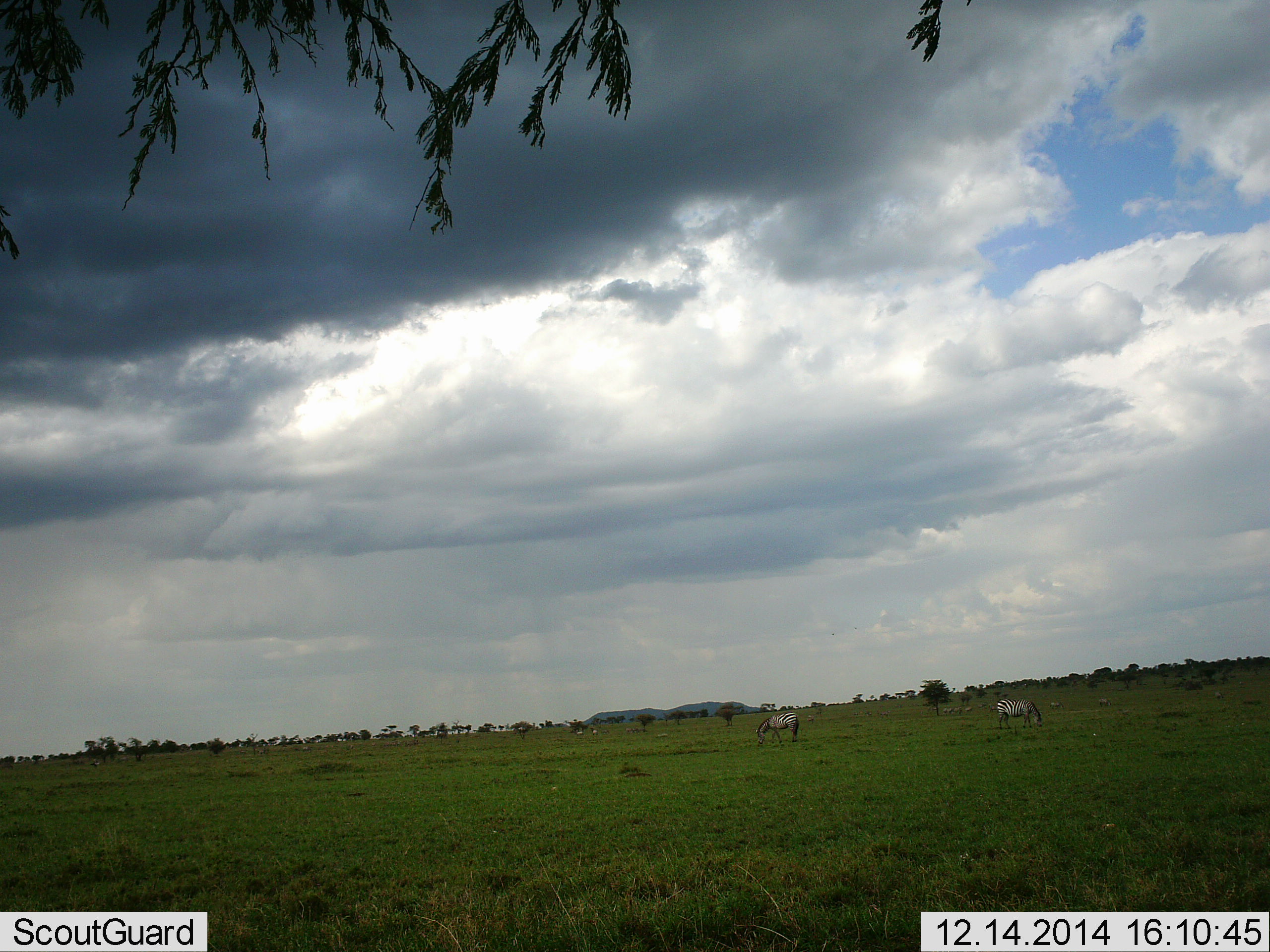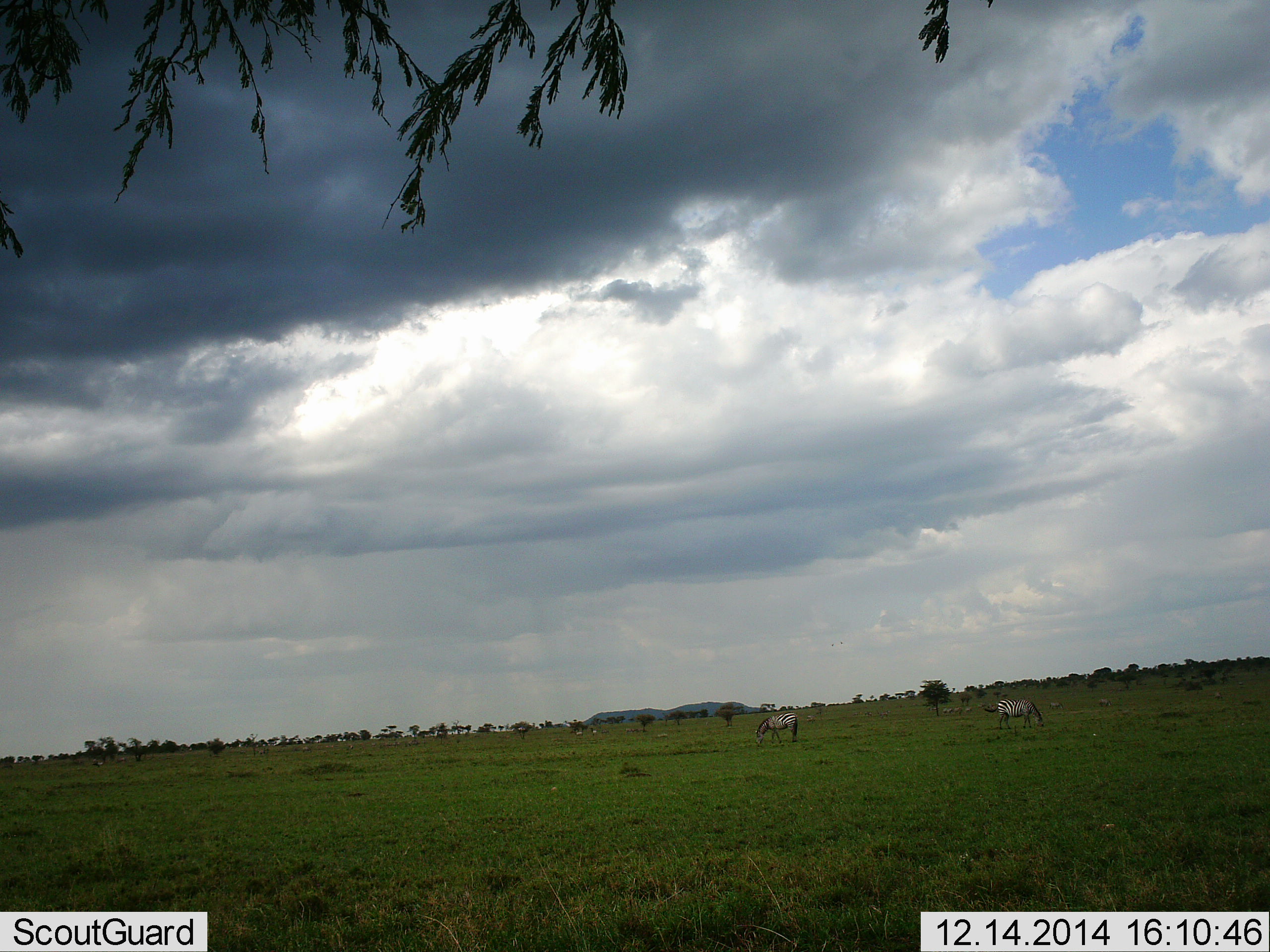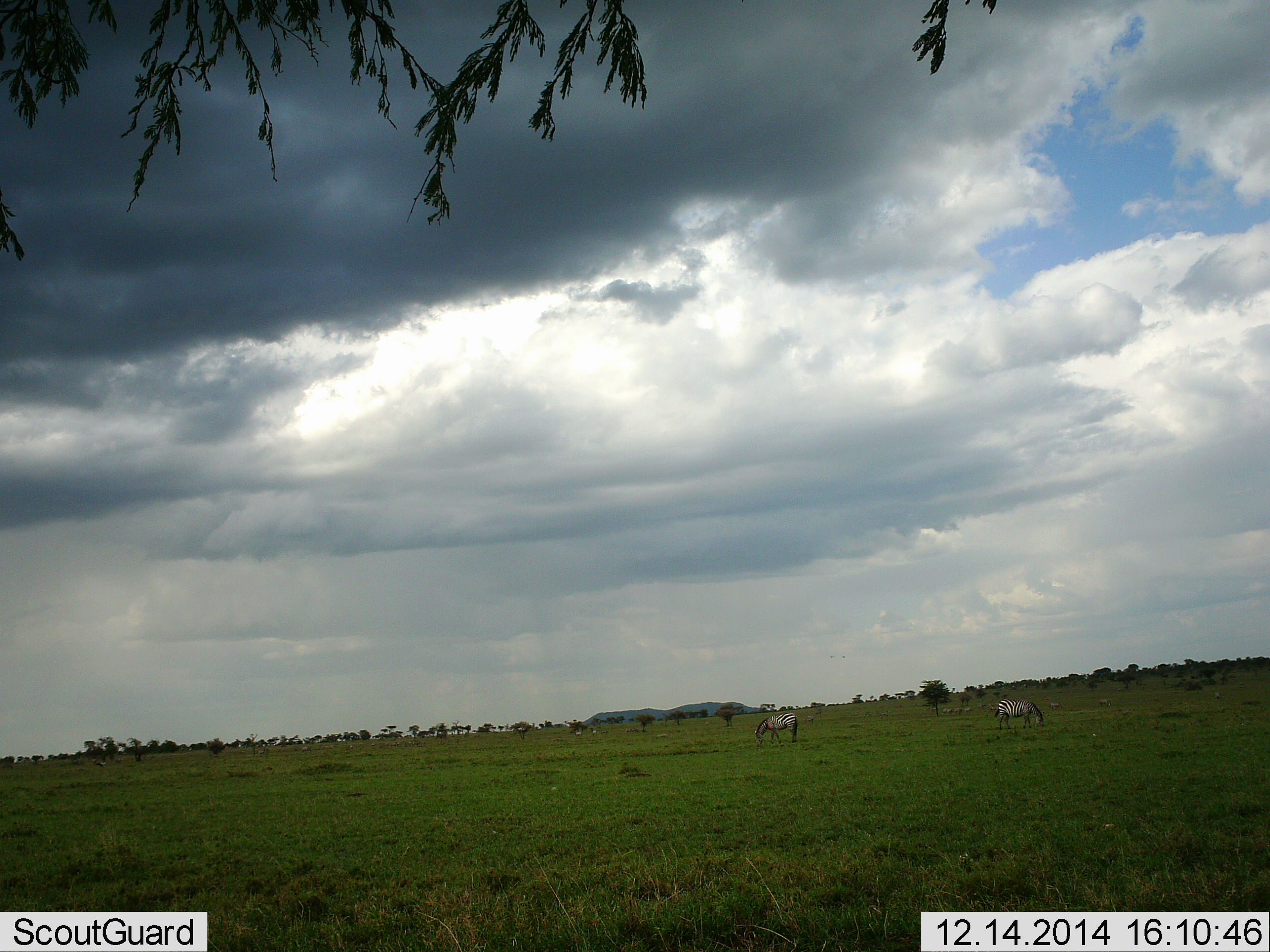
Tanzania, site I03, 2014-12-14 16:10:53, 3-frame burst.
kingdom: Animalia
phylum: Chordata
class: Mammalia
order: Perissodactyla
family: Equidae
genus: Equus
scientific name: Equus quagga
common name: plains zebra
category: zebra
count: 2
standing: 30%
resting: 0%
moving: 0%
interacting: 0%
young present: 0%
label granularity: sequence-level